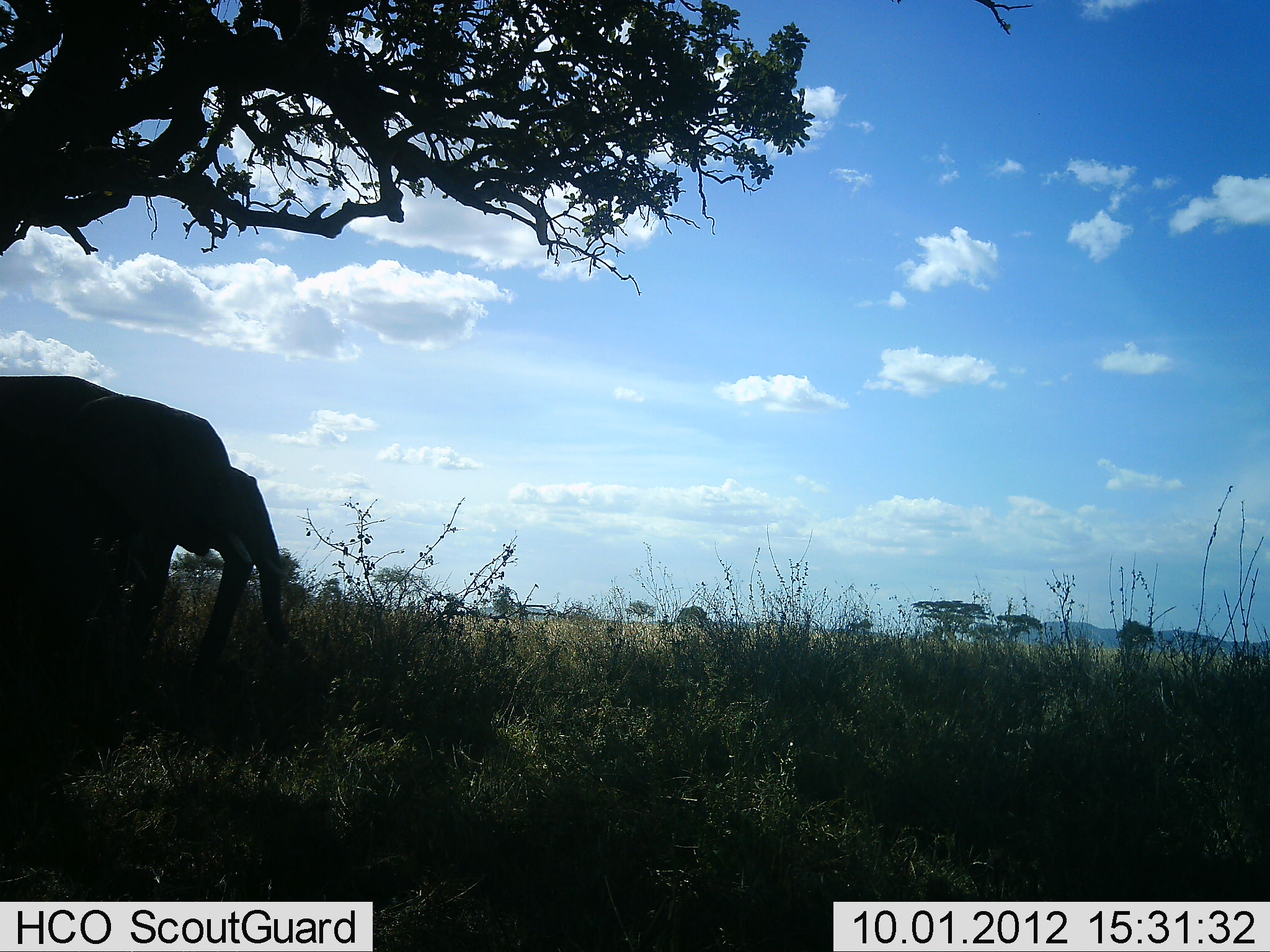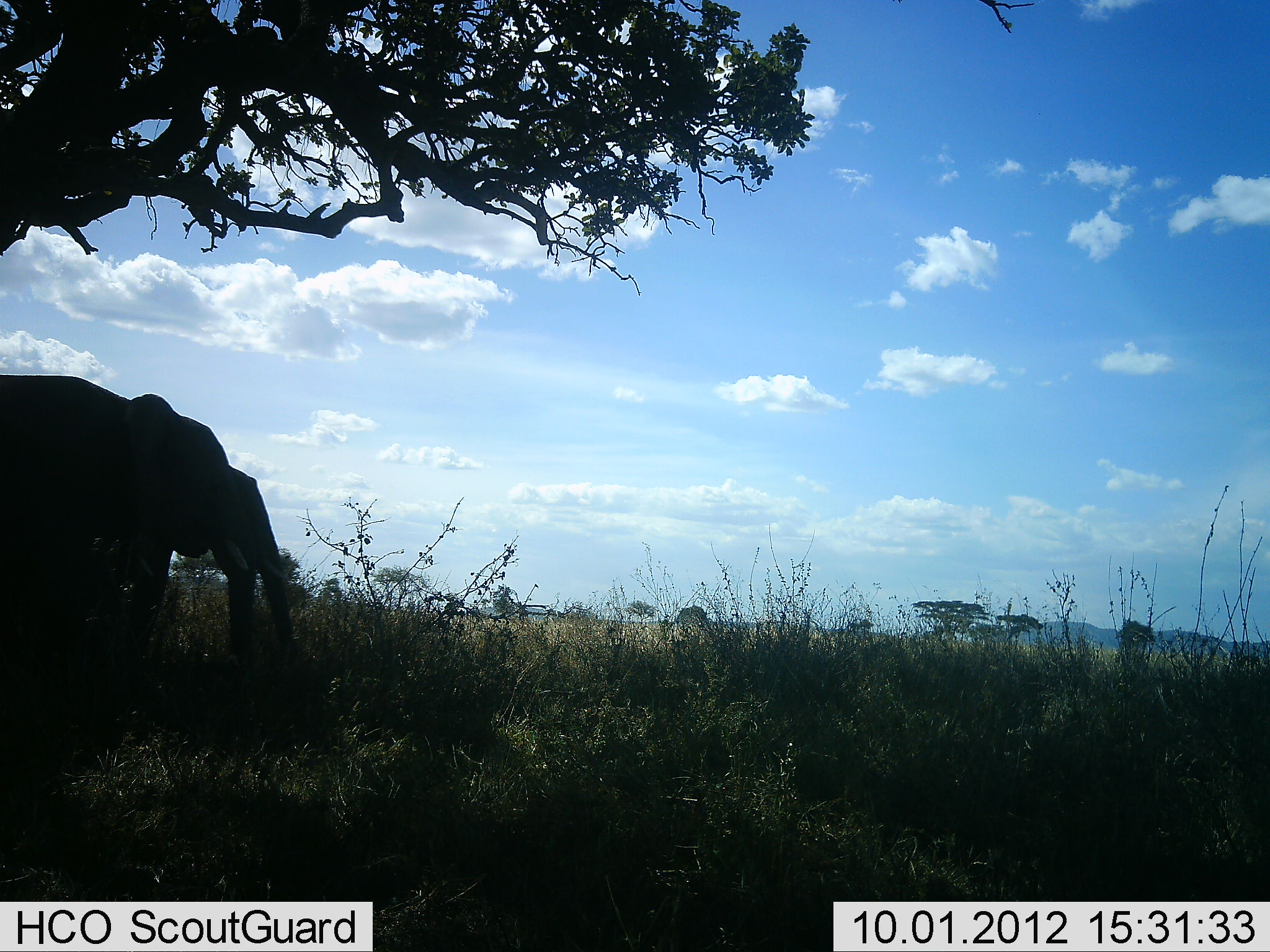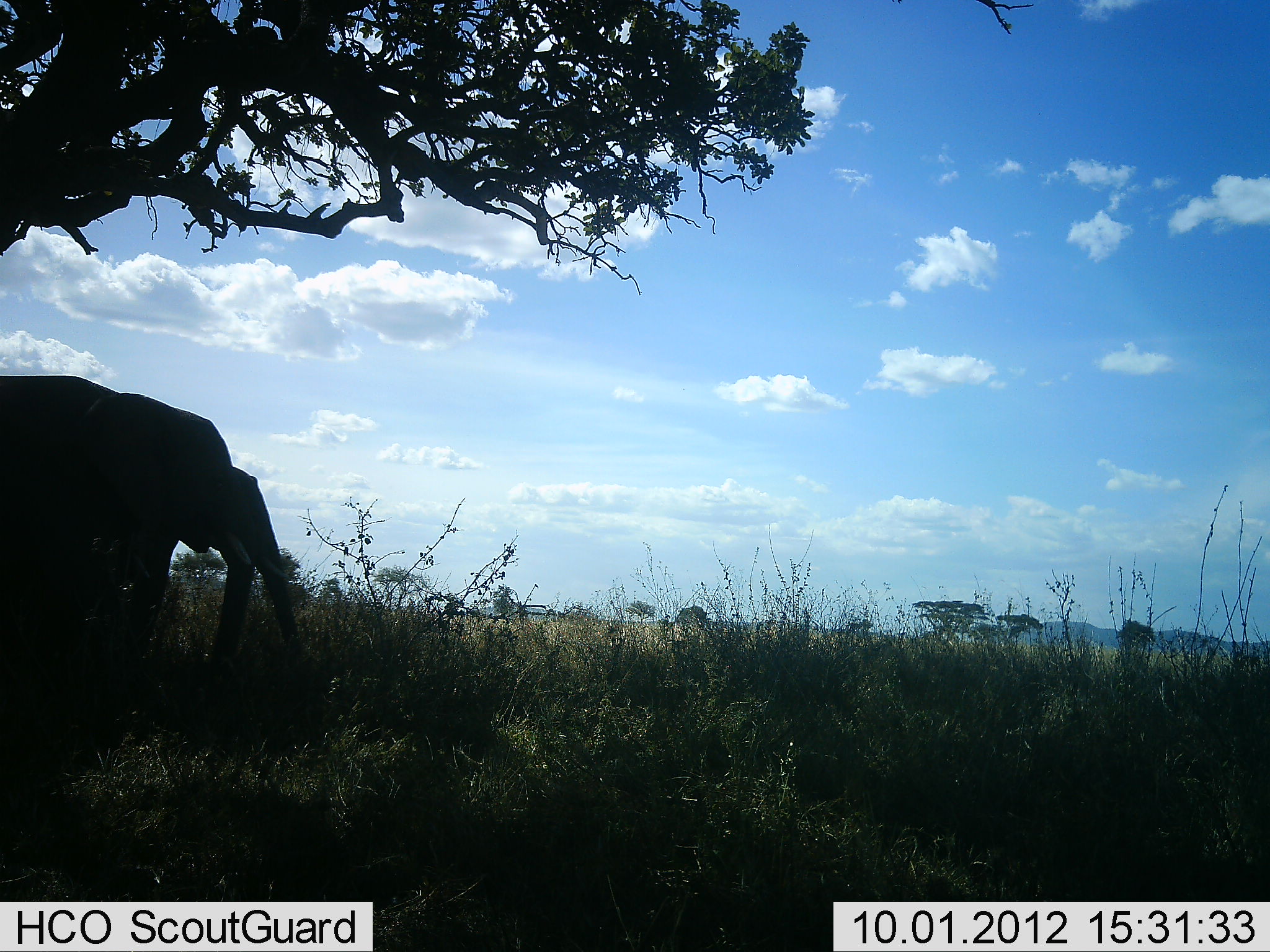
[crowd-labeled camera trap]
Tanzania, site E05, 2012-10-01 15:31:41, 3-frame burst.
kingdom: Animalia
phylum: Chordata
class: Mammalia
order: Proboscidea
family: Elephantidae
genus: Loxodonta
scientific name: Loxodonta africana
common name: african bush elephant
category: elephant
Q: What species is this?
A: Elephant (african bush elephant) (Loxodonta africana).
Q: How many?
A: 2.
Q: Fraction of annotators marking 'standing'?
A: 80%.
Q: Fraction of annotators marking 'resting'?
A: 0%.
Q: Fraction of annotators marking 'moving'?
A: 0%.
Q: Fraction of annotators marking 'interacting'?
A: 0%.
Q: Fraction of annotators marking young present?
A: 0%.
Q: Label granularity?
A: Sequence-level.